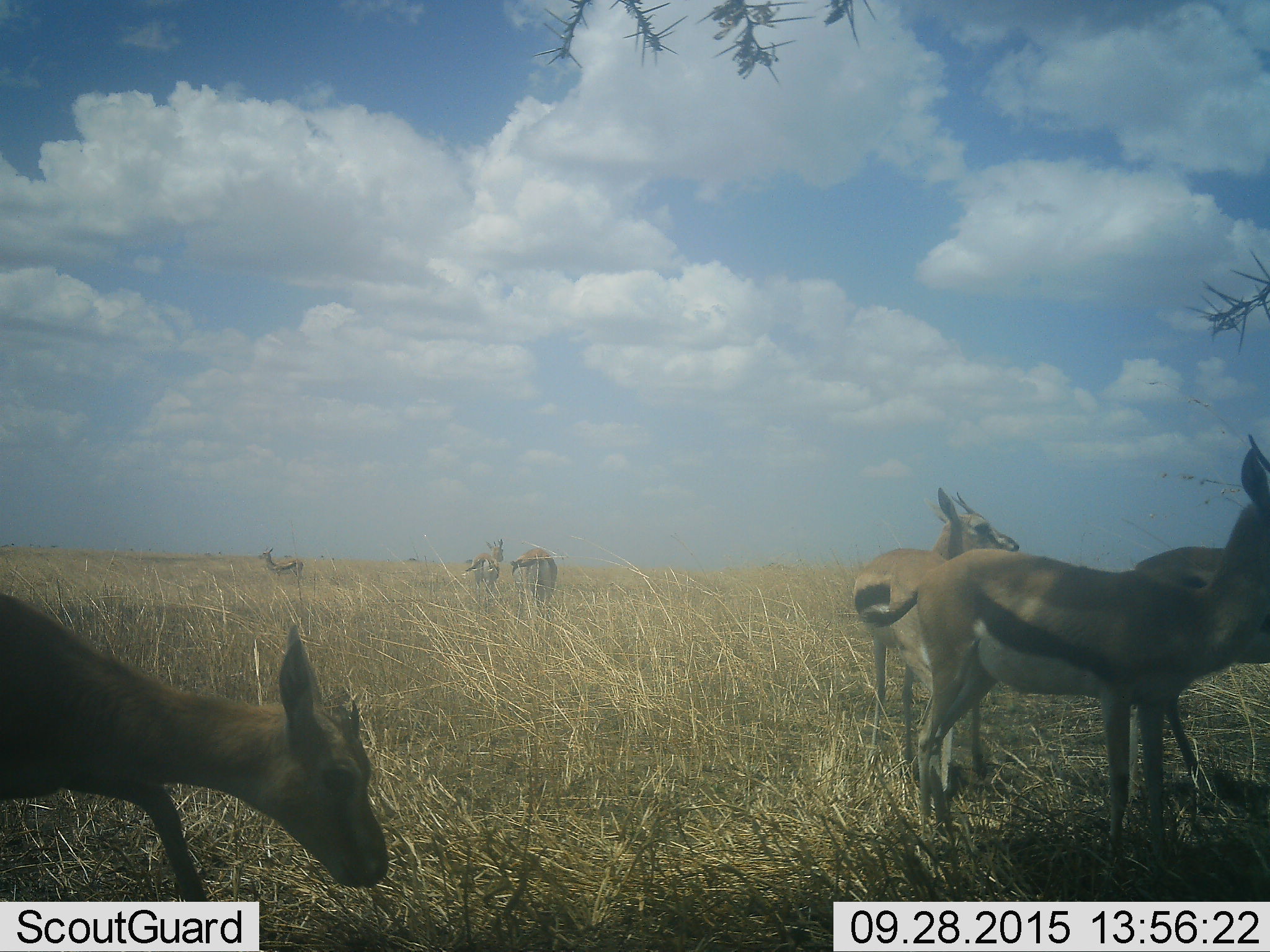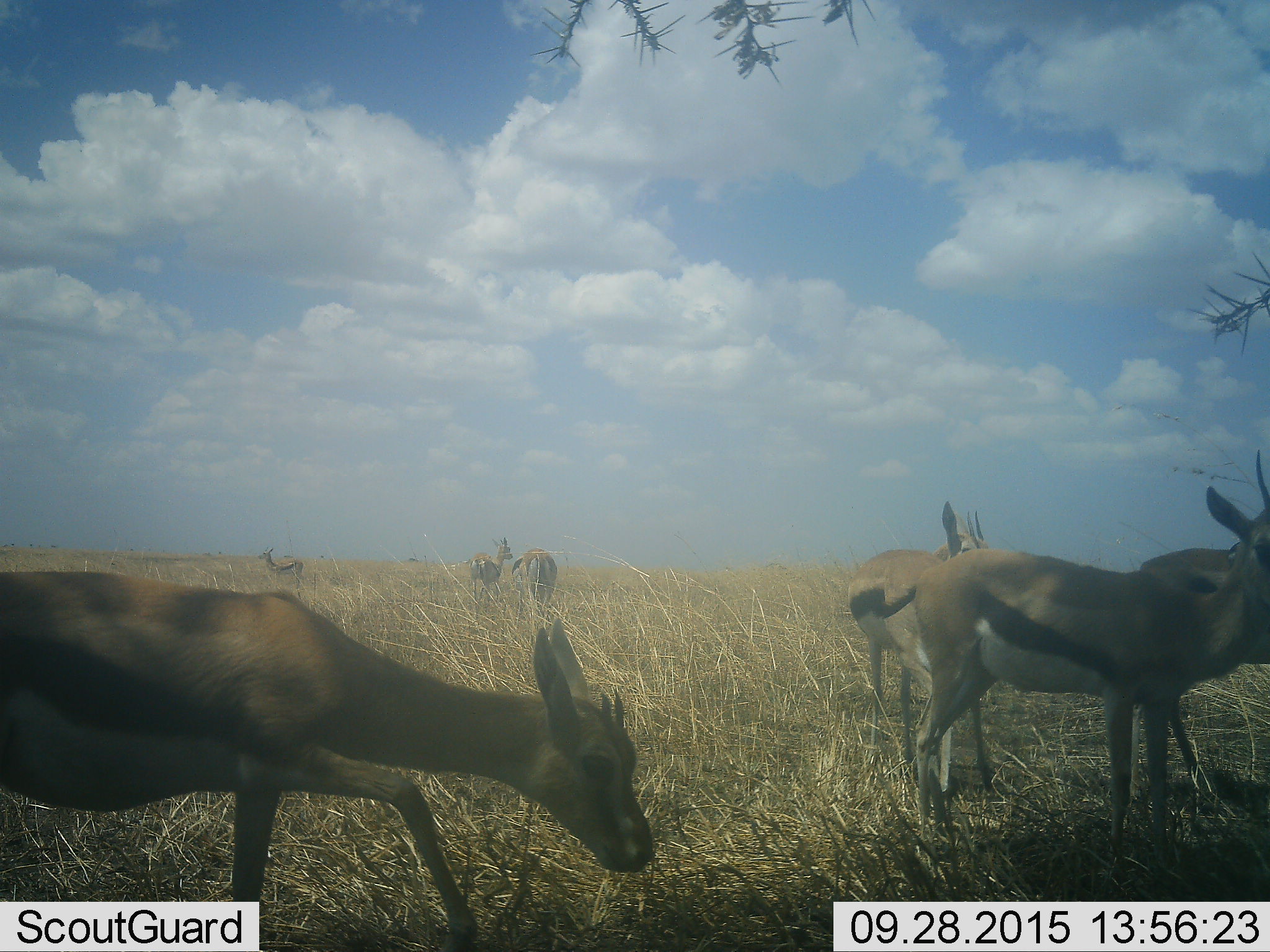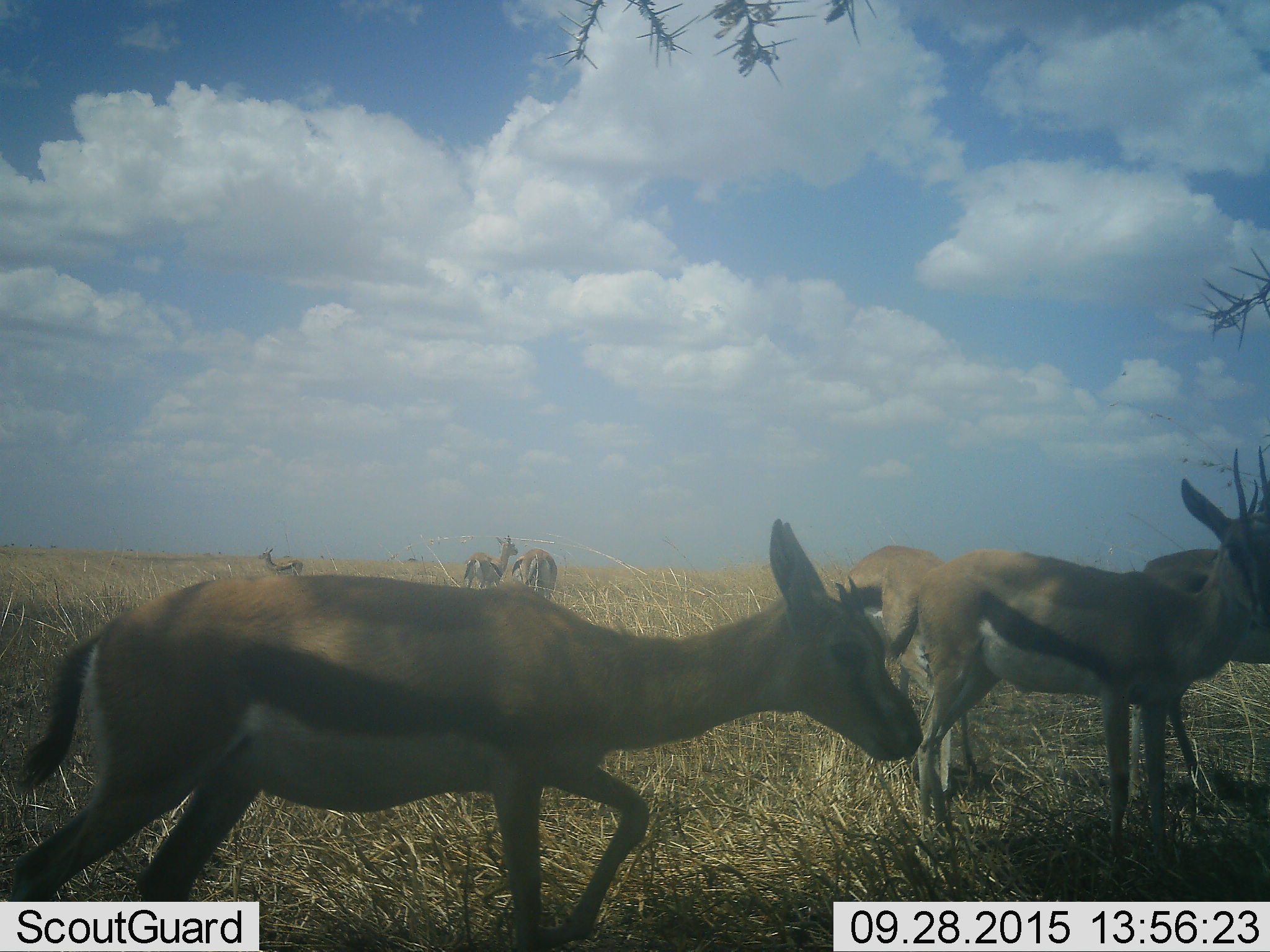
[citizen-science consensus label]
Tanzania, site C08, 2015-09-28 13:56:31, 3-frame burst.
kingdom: Animalia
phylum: Chordata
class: Mammalia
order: Artiodactyla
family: Bovidae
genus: Eudorcas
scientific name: Eudorcas thomsonii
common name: thomson's gazelle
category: gazellethomsons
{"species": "gazellethomsons (thomson's gazelle) (Eudorcas thomsonii)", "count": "7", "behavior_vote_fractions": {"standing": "92%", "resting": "8%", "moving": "62%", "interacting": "8%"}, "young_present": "15%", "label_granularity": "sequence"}